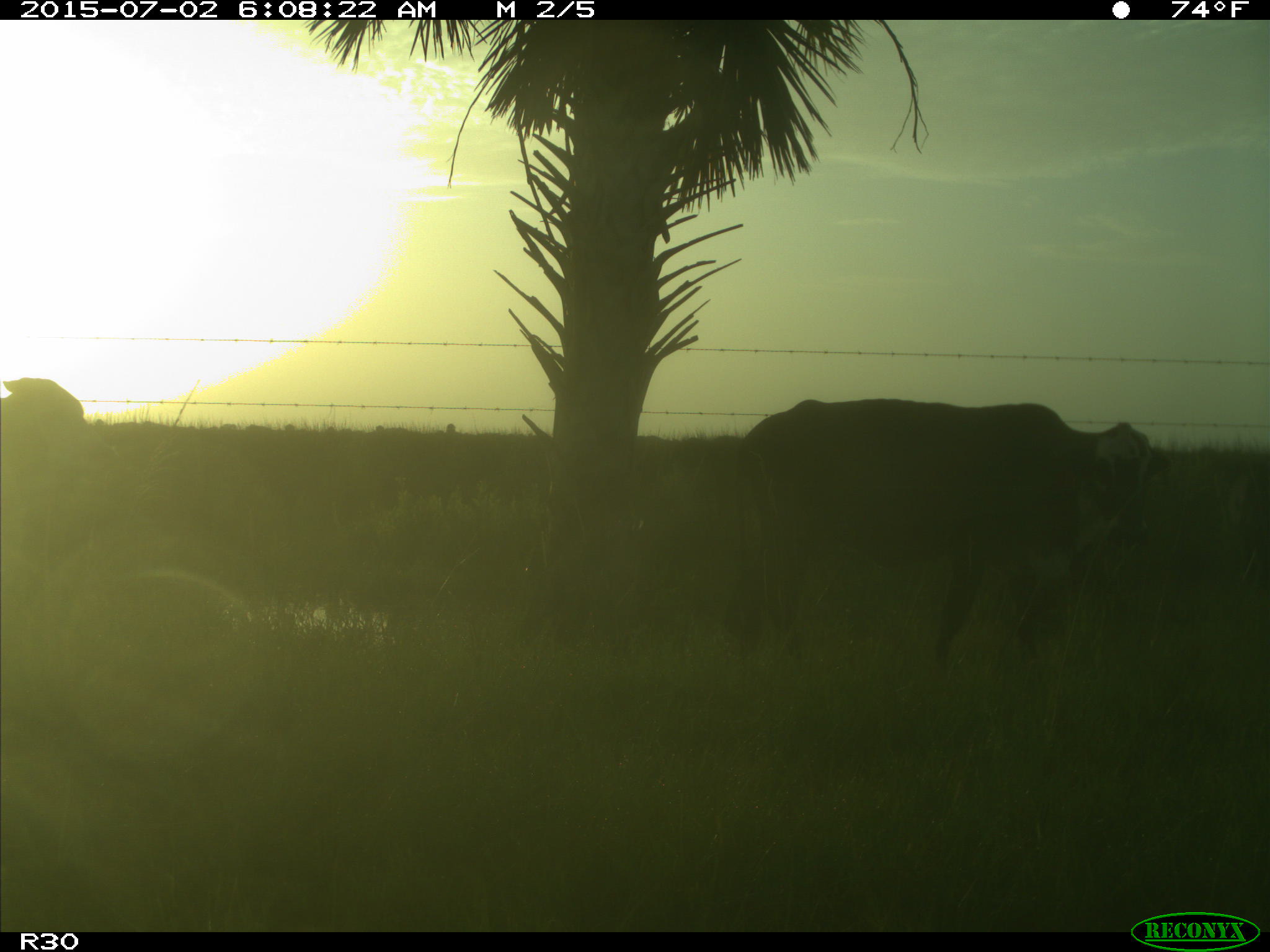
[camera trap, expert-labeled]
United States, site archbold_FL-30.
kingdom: Animalia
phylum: Chordata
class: Mammalia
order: Artiodactyla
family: Bovidae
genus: Bos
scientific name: Bos taurus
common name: domestic cow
Bos taurus (domestic cow).